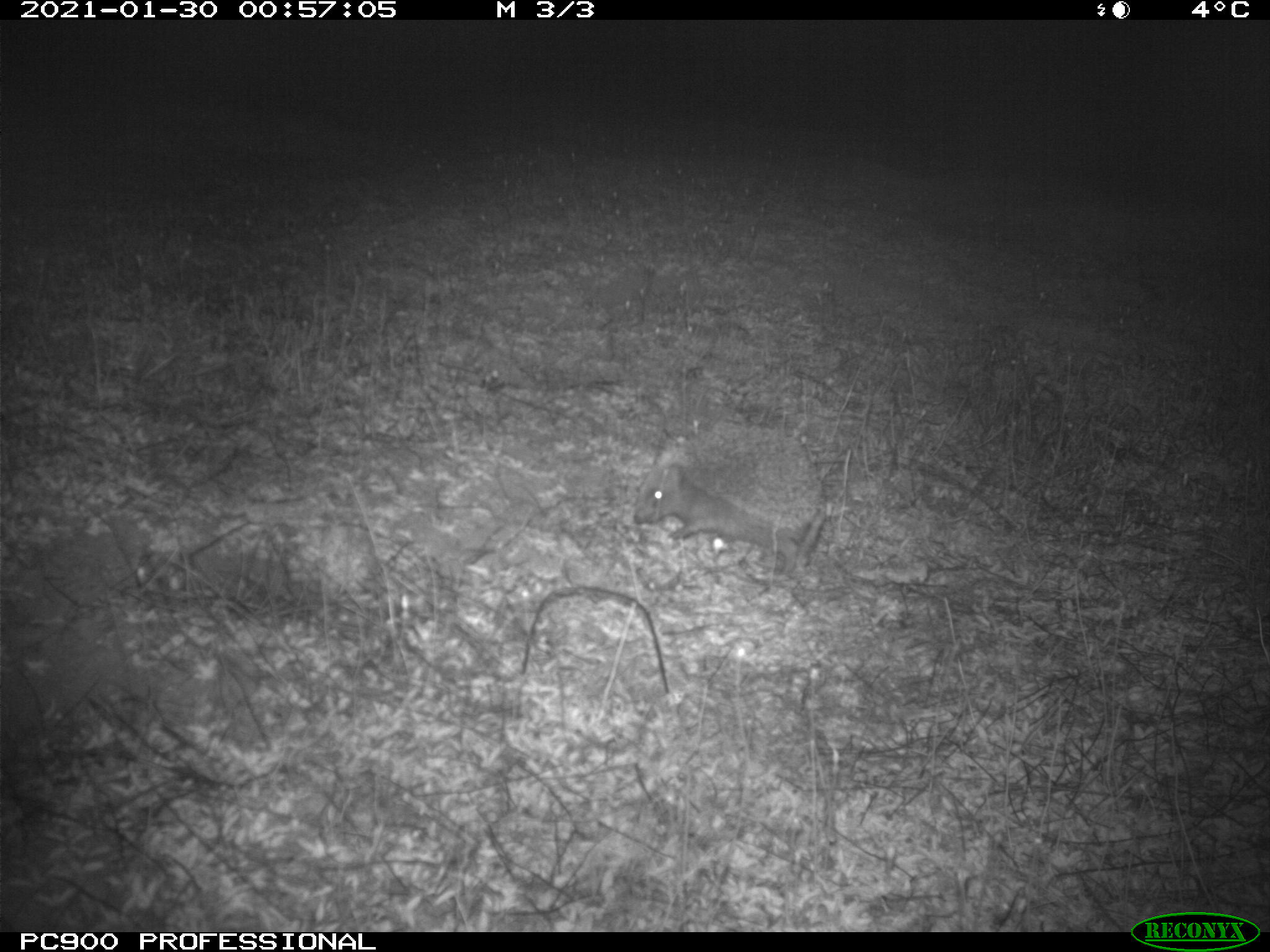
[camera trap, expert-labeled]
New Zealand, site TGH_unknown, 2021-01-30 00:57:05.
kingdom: Animalia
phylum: Chordata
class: Mammalia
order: Eulipotyphla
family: Erinaceidae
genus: Erinaceus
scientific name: Erinaceus europaeus europaeus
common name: european hedgehog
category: hedgehog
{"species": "hedgehog (european hedgehog) (Erinaceus europaeus europaeus)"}